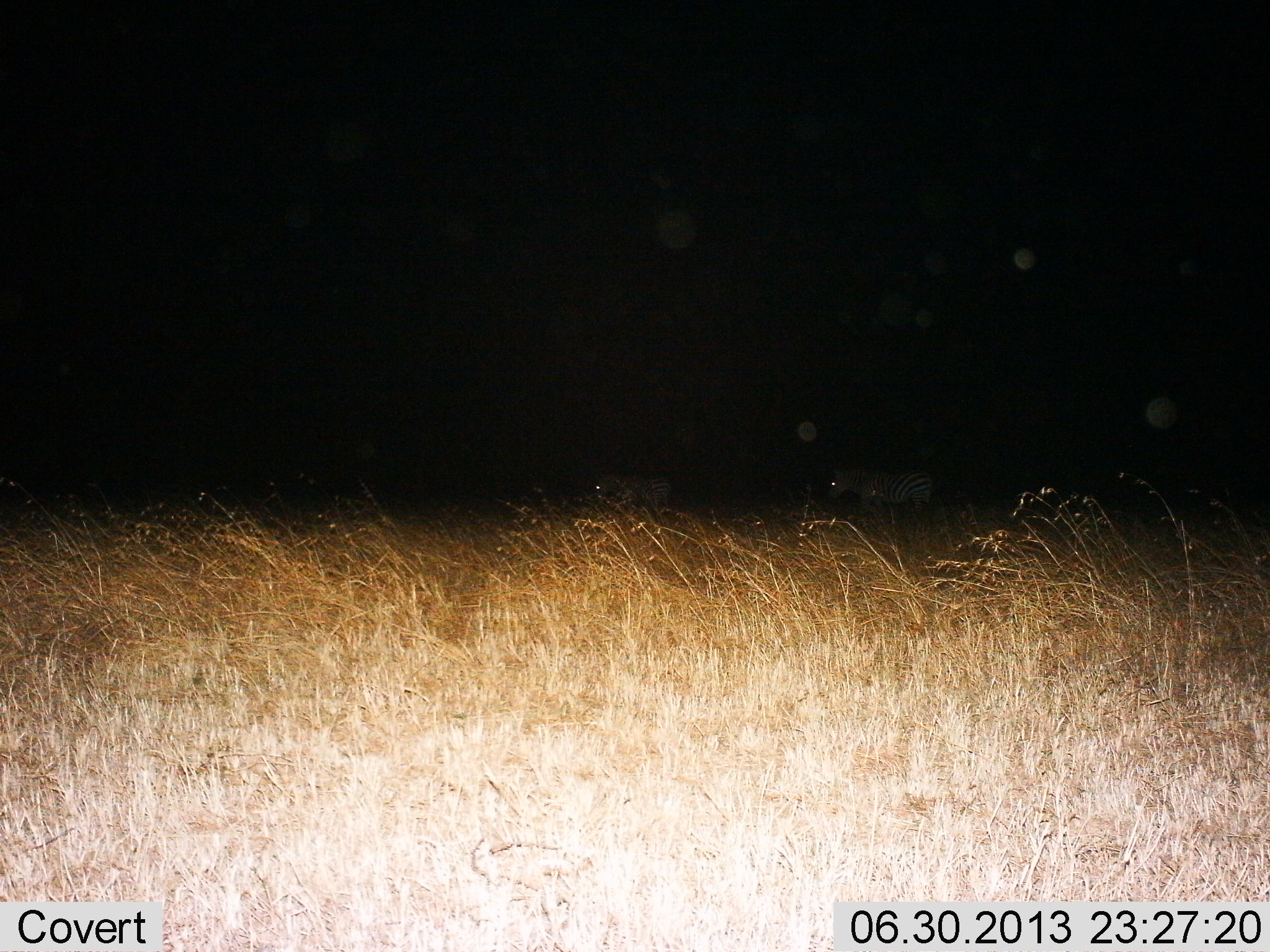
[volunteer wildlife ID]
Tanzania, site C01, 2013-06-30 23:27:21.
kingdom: Animalia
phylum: Chordata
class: Mammalia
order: Perissodactyla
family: Equidae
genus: Equus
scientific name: Equus quagga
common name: plains zebra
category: zebra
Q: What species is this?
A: Zebra (plains zebra) (Equus quagga).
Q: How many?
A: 2.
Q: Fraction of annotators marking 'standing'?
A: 38%.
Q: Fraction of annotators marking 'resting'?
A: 0%.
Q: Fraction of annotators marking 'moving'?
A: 62%.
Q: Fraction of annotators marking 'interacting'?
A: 0%.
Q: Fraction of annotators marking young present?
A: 0%.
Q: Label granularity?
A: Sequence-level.